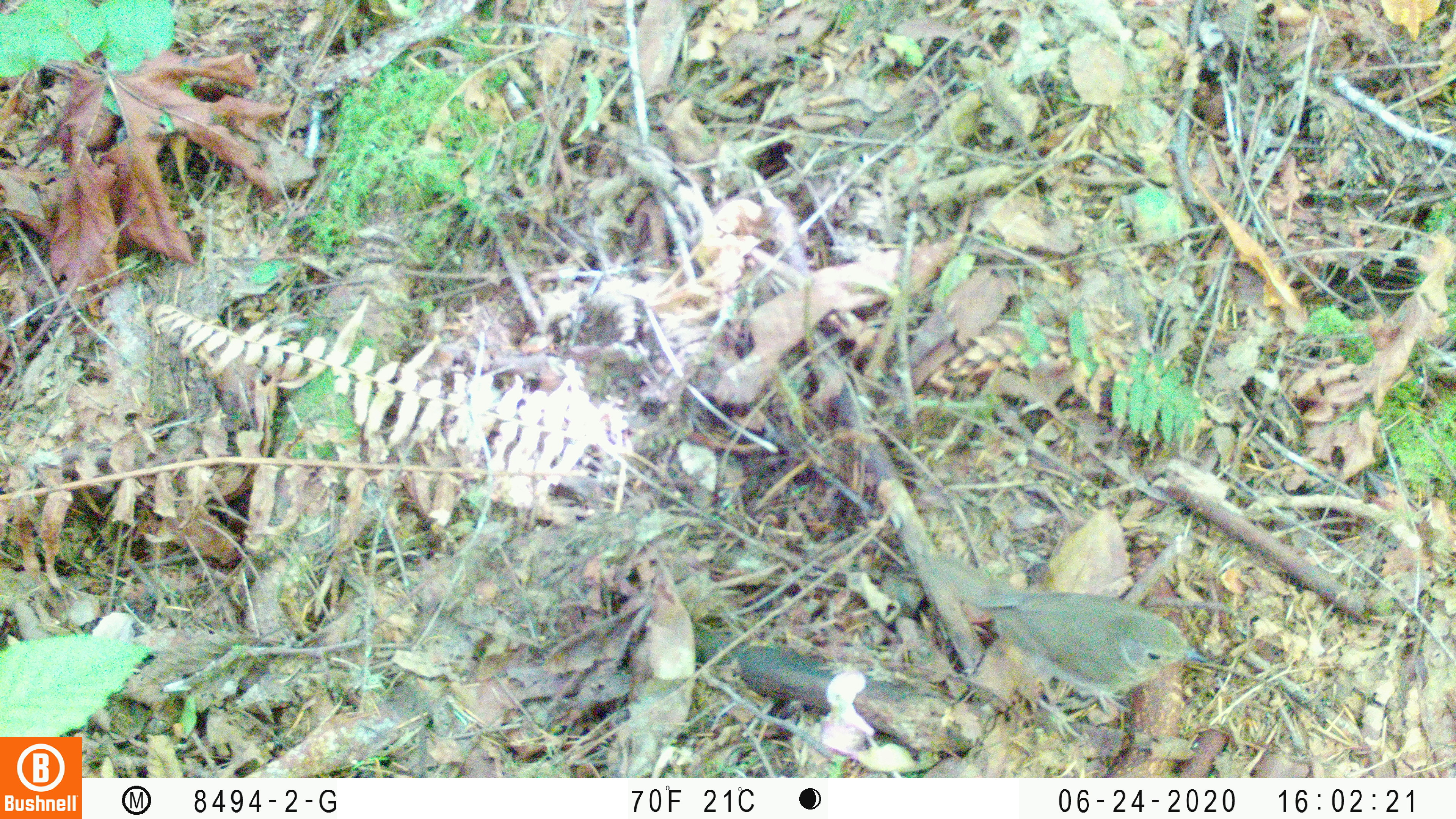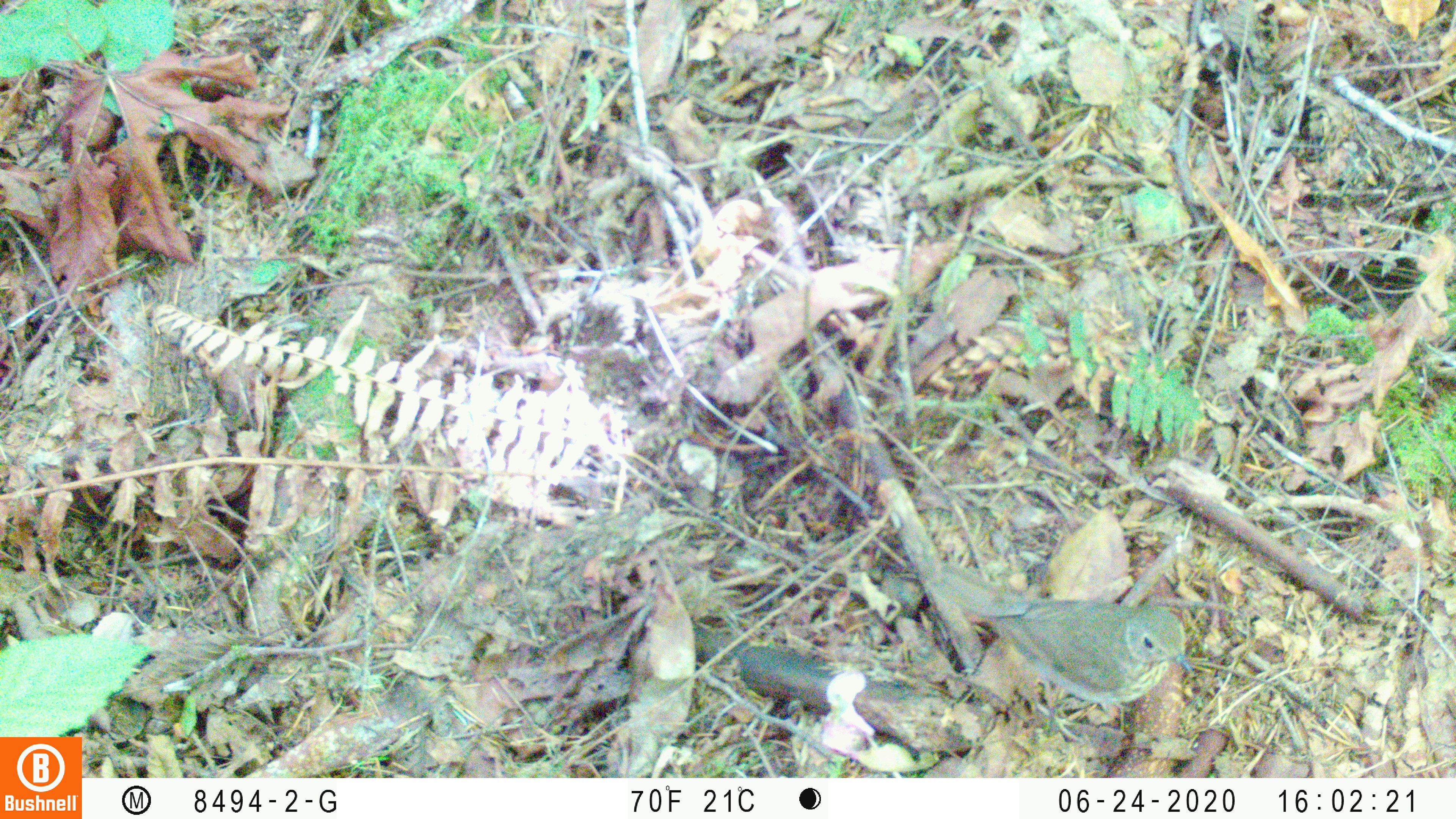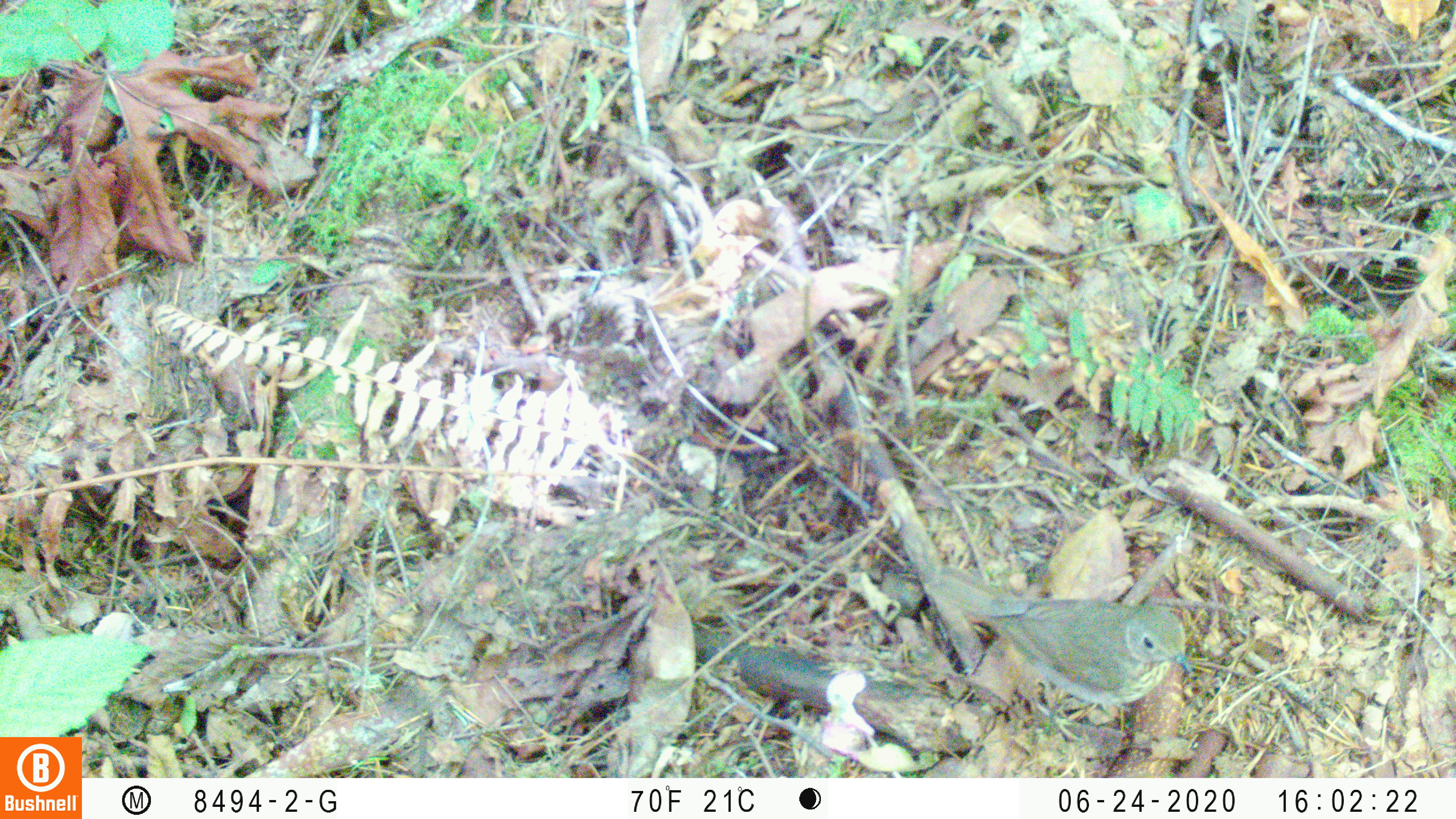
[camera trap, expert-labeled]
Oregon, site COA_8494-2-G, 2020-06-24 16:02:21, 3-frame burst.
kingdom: Animalia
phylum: Chordata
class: Aves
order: Passeriformes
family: Turdidae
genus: Catharus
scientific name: Catharus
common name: brown thrushes and nightingale-thrushes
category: catharus species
Catharus species (brown thrushes and nightingale-thrushes) (Catharus).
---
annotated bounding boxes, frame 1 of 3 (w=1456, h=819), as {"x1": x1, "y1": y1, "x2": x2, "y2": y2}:
catharus species: {"x1": 923, "y1": 559, "x2": 1207, "y2": 699}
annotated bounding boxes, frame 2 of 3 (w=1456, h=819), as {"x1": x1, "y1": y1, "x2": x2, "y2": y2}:
catharus species: {"x1": 936, "y1": 567, "x2": 1199, "y2": 711}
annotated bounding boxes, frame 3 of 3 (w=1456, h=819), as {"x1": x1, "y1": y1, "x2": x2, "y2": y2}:
catharus species: {"x1": 928, "y1": 566, "x2": 1196, "y2": 716}